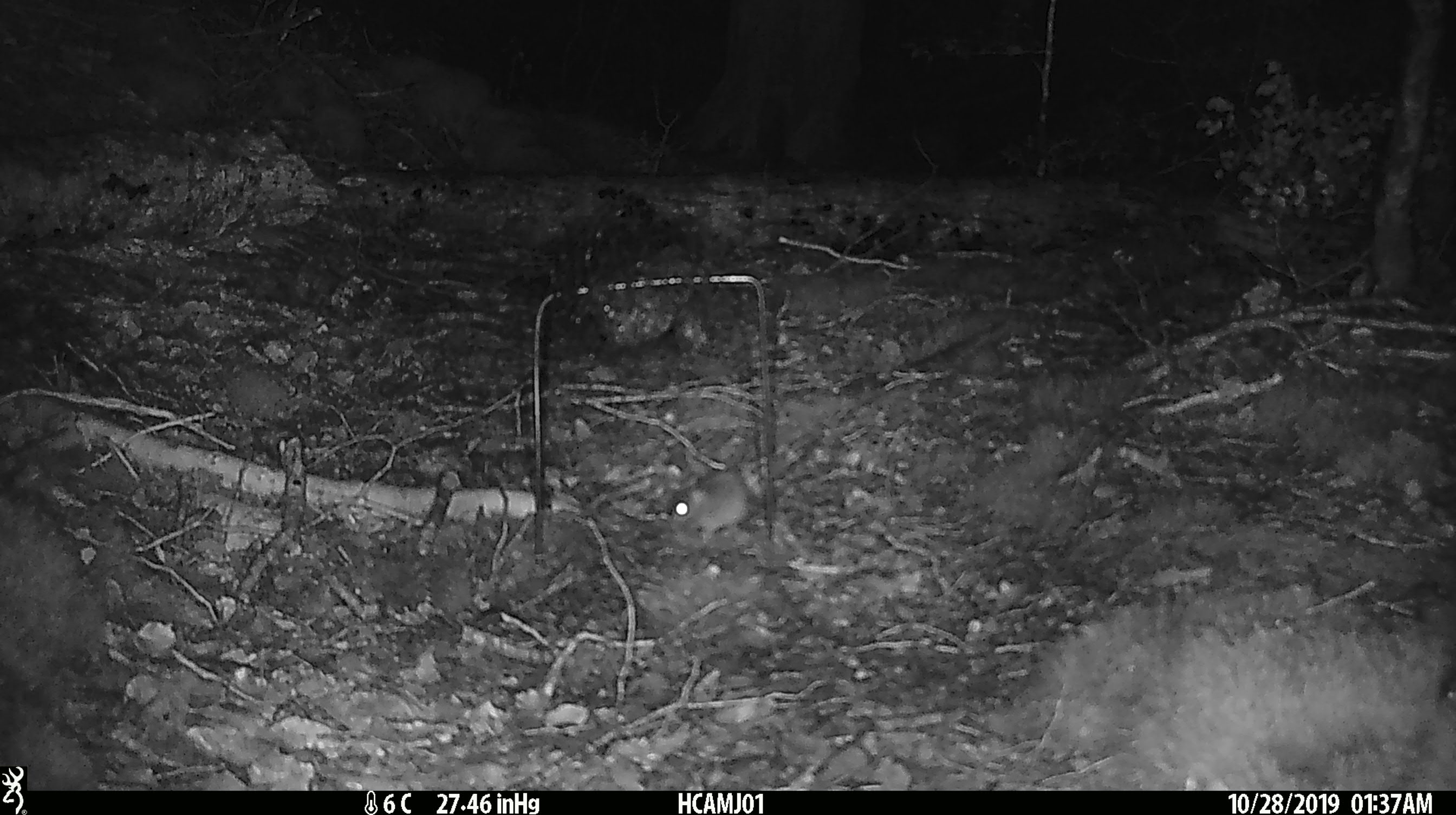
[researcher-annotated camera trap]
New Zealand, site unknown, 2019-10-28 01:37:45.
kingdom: Animalia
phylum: Chordata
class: Mammalia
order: Rodentia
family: Muridae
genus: Mus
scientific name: Mus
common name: mouse